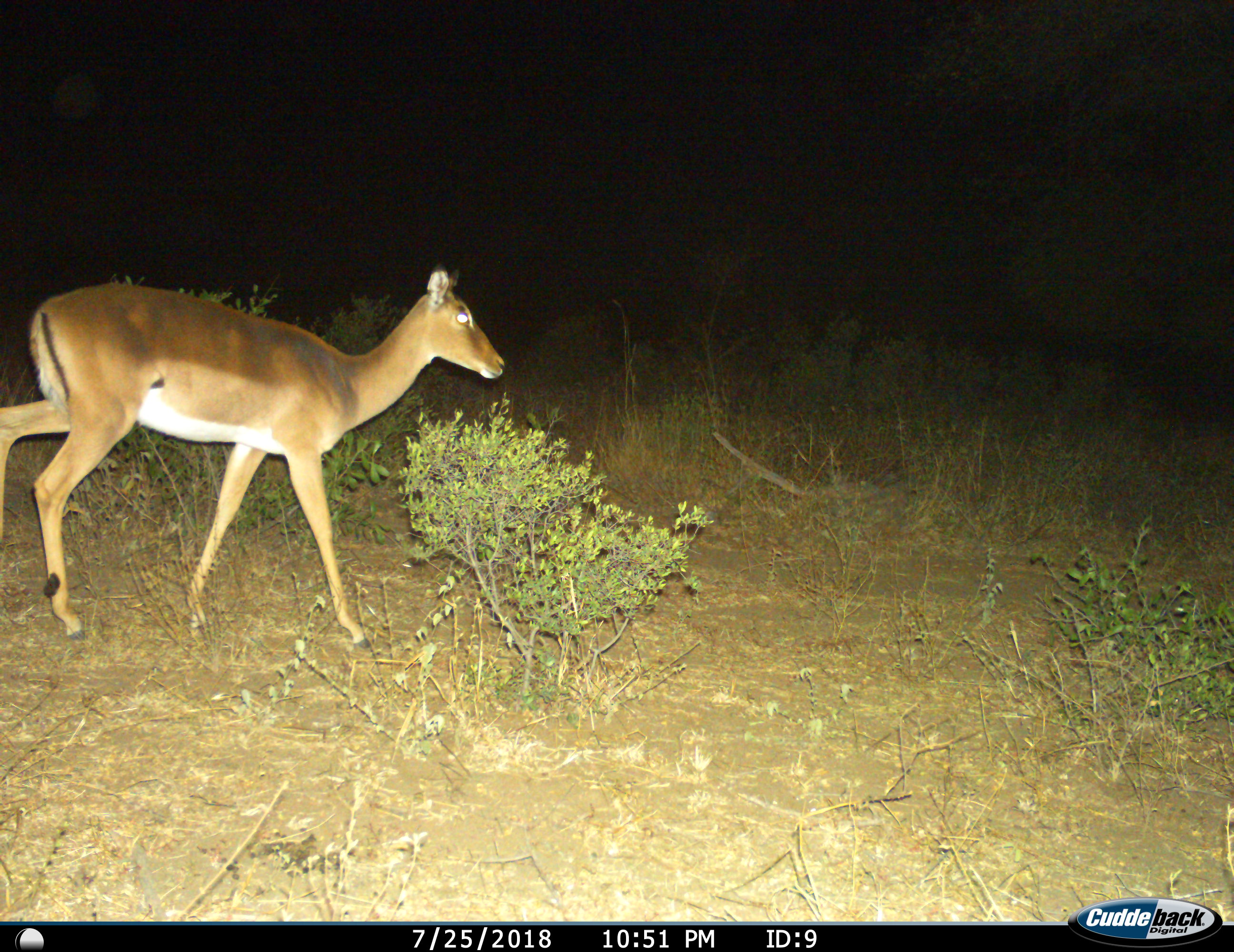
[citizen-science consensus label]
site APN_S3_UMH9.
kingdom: Animalia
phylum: Chordata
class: Mammalia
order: Artiodactyla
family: Bovidae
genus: Aepyceros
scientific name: Aepyceros melampus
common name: impala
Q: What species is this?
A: Impala (Aepyceros melampus).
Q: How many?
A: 1.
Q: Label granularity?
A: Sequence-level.